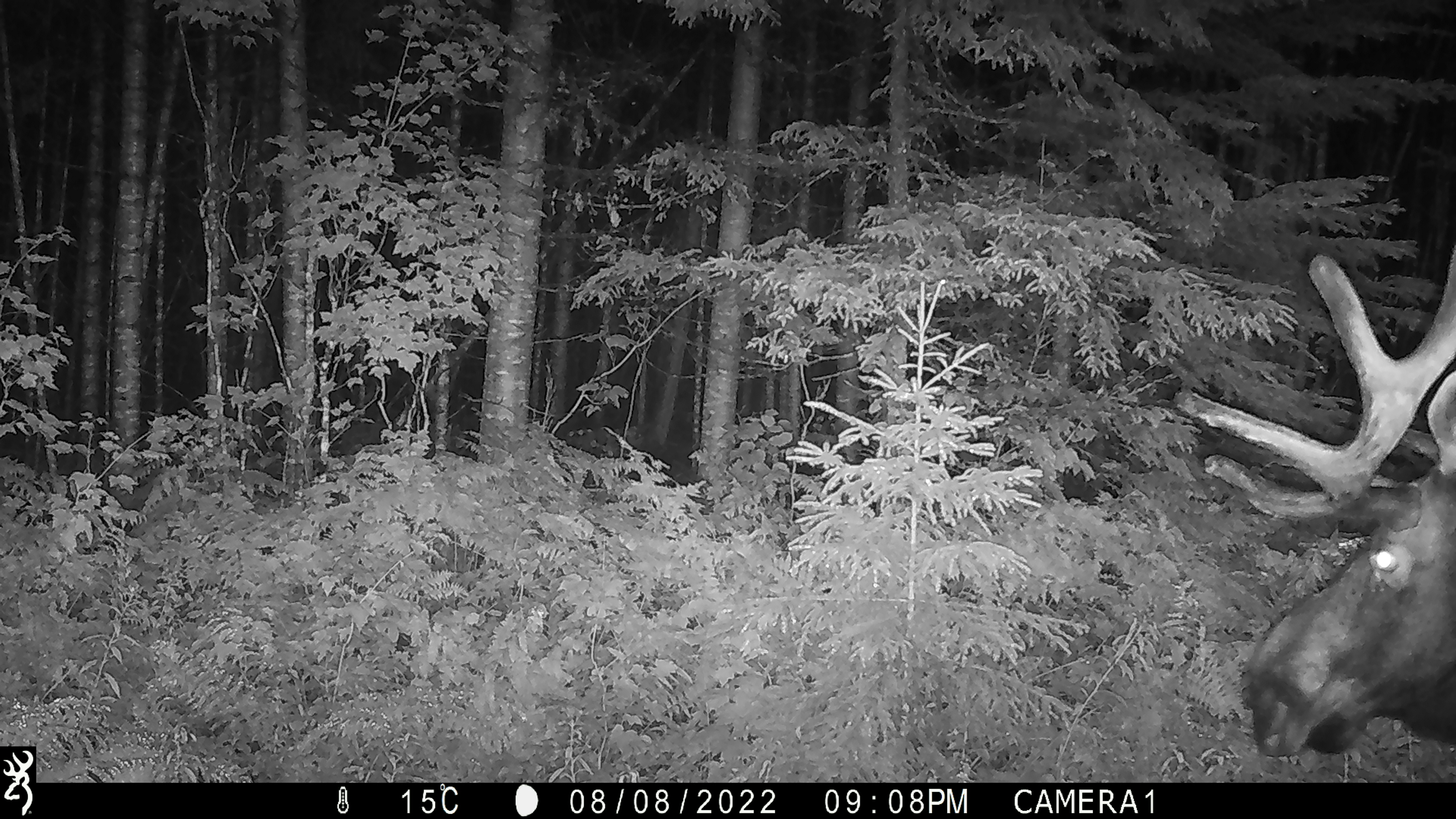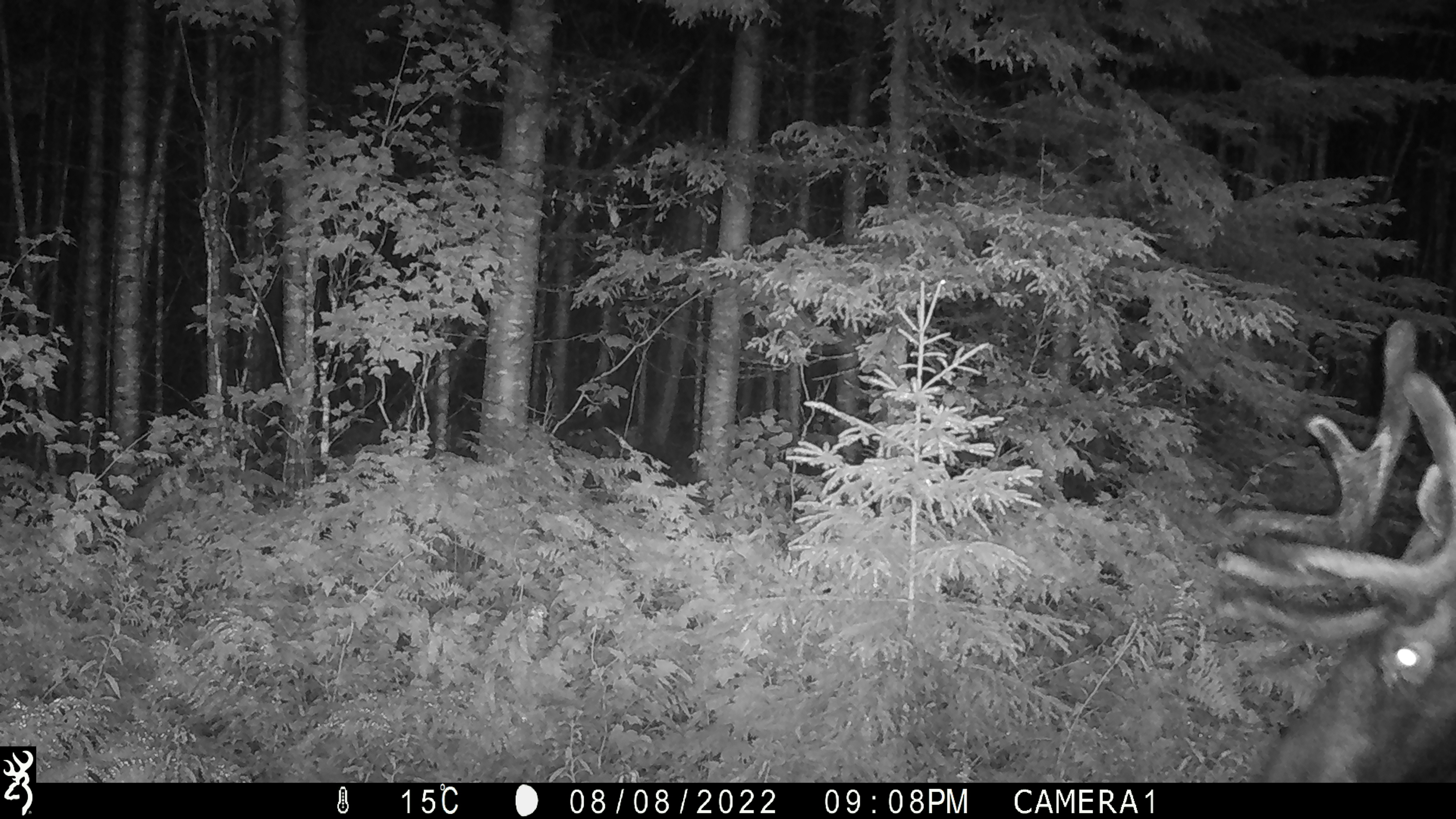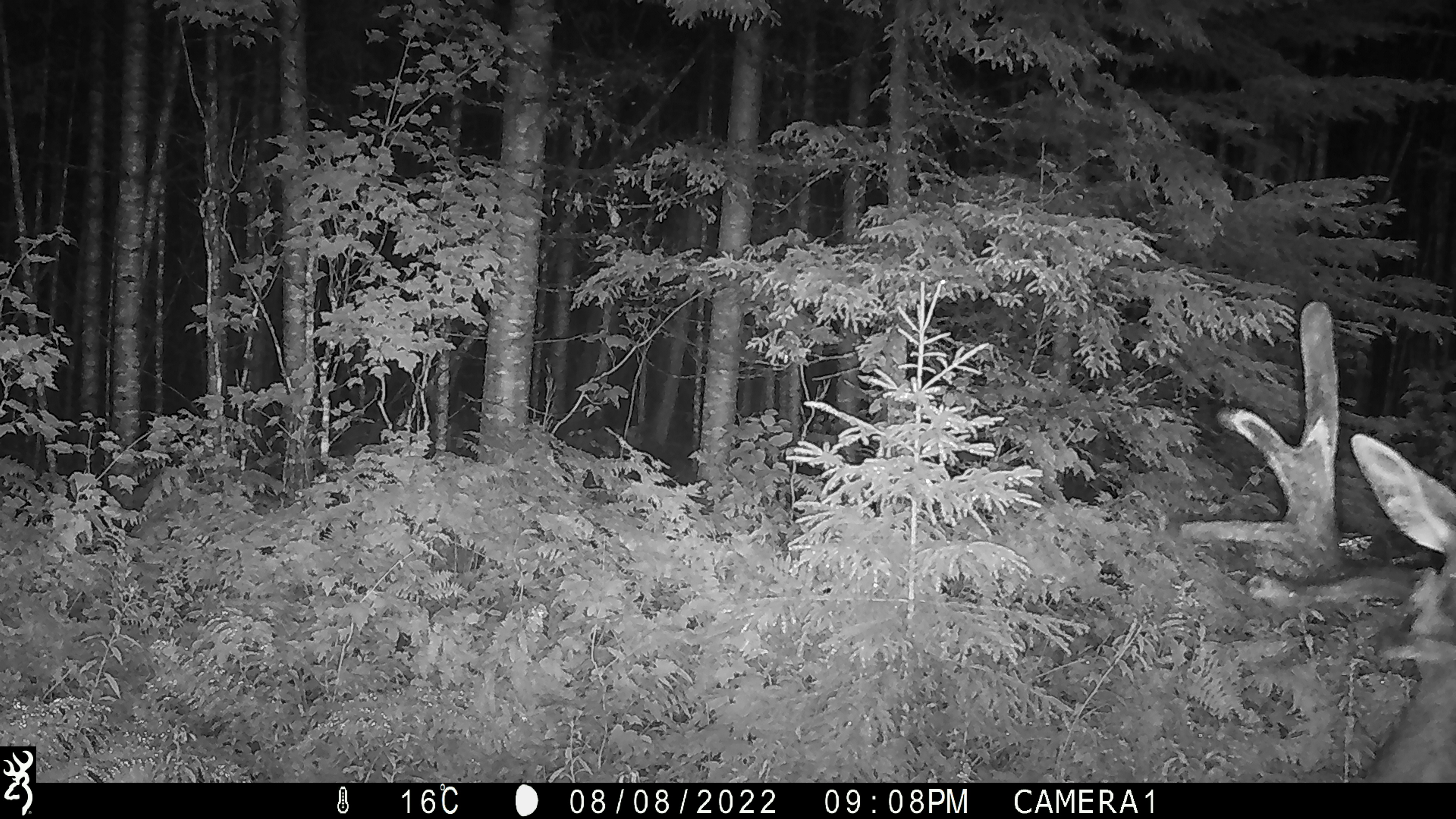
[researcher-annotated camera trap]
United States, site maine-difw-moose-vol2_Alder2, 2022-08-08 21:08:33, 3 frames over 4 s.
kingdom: Animalia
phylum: Chordata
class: Mammalia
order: Artiodactyla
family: Cervidae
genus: Alces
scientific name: Alces alces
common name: moose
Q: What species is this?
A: Moose (Alces alces).